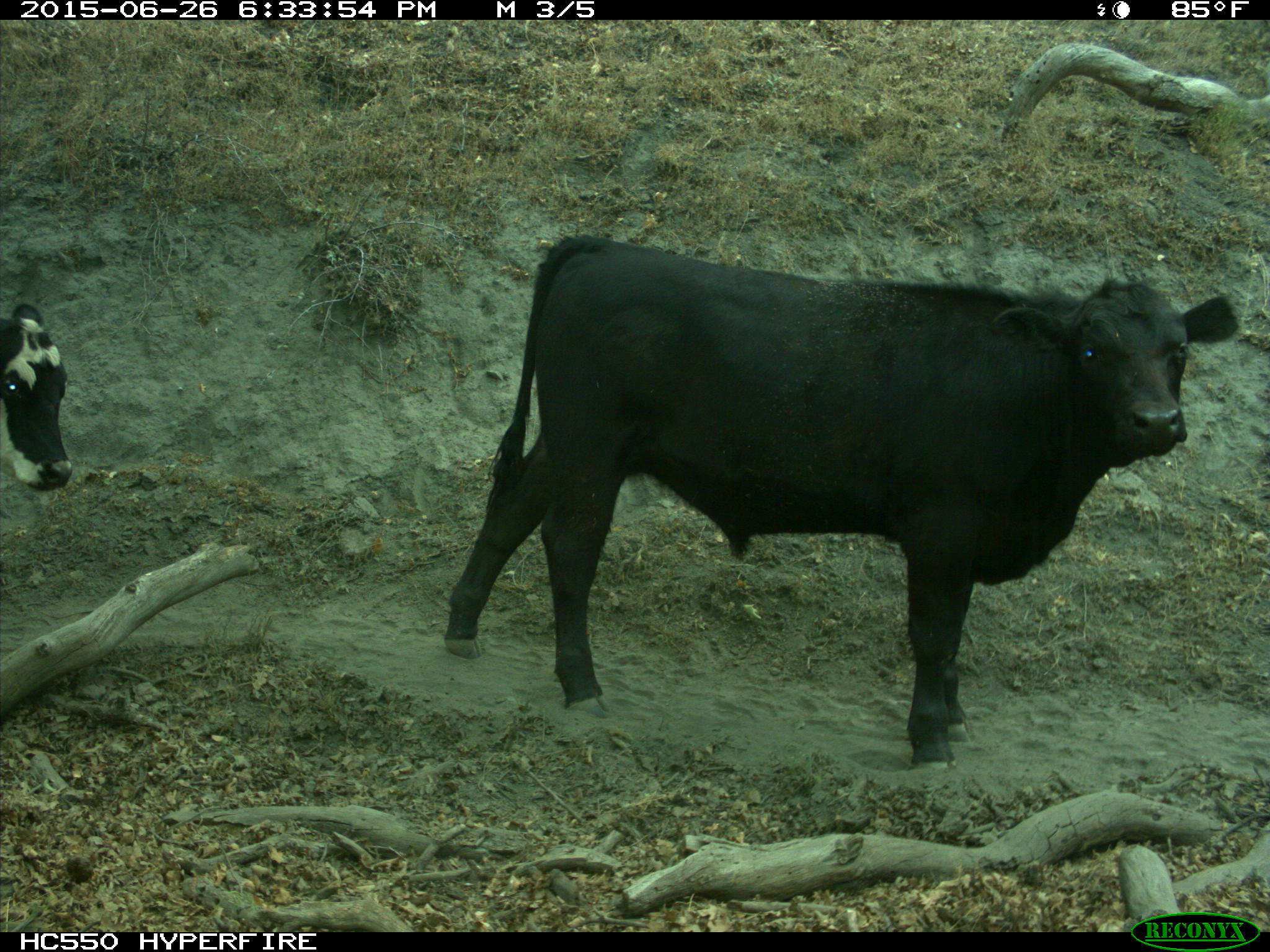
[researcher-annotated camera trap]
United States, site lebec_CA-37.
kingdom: Animalia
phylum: Chordata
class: Mammalia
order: Artiodactyla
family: Bovidae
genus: Bos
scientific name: Bos taurus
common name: domestic cow